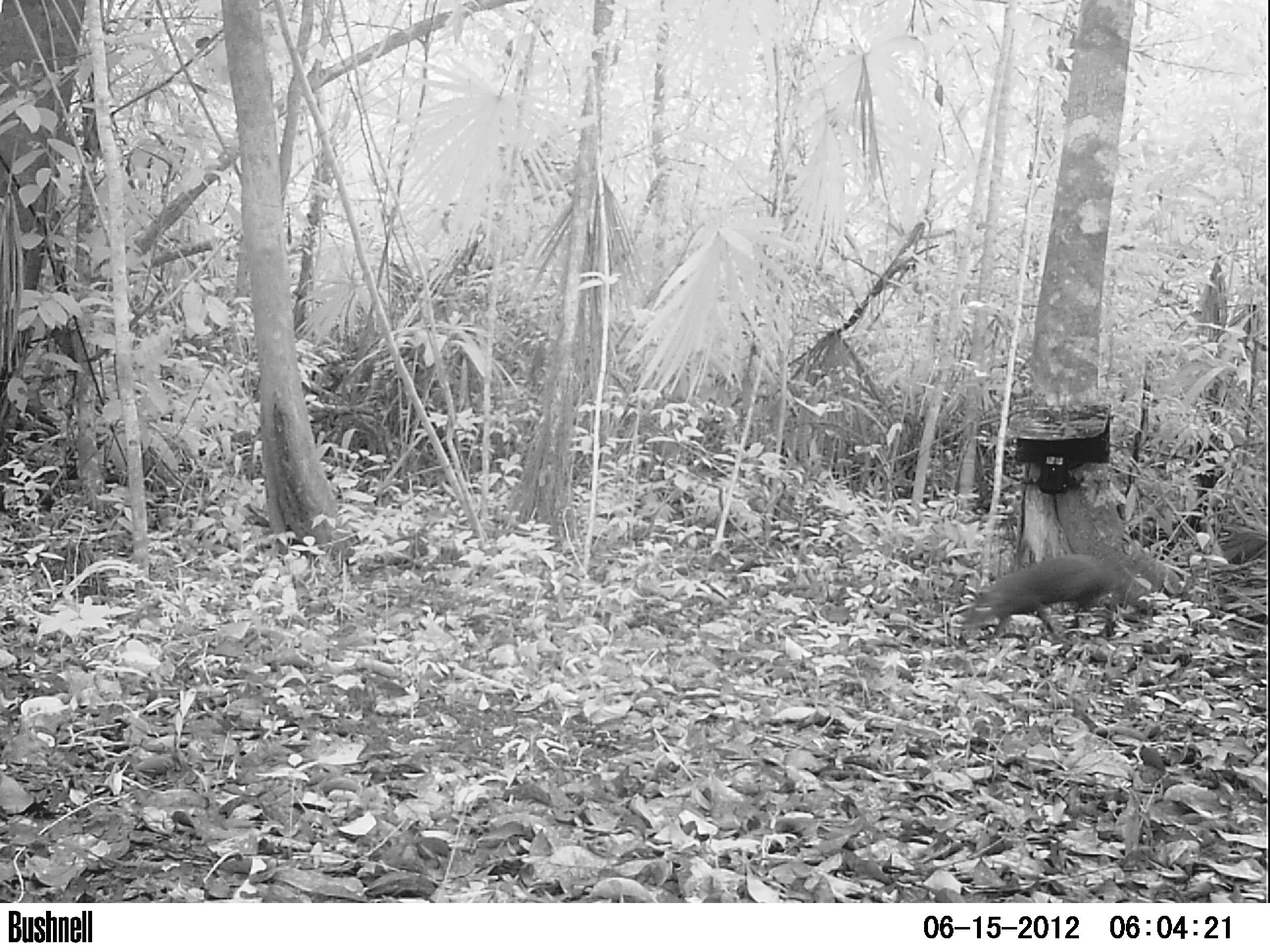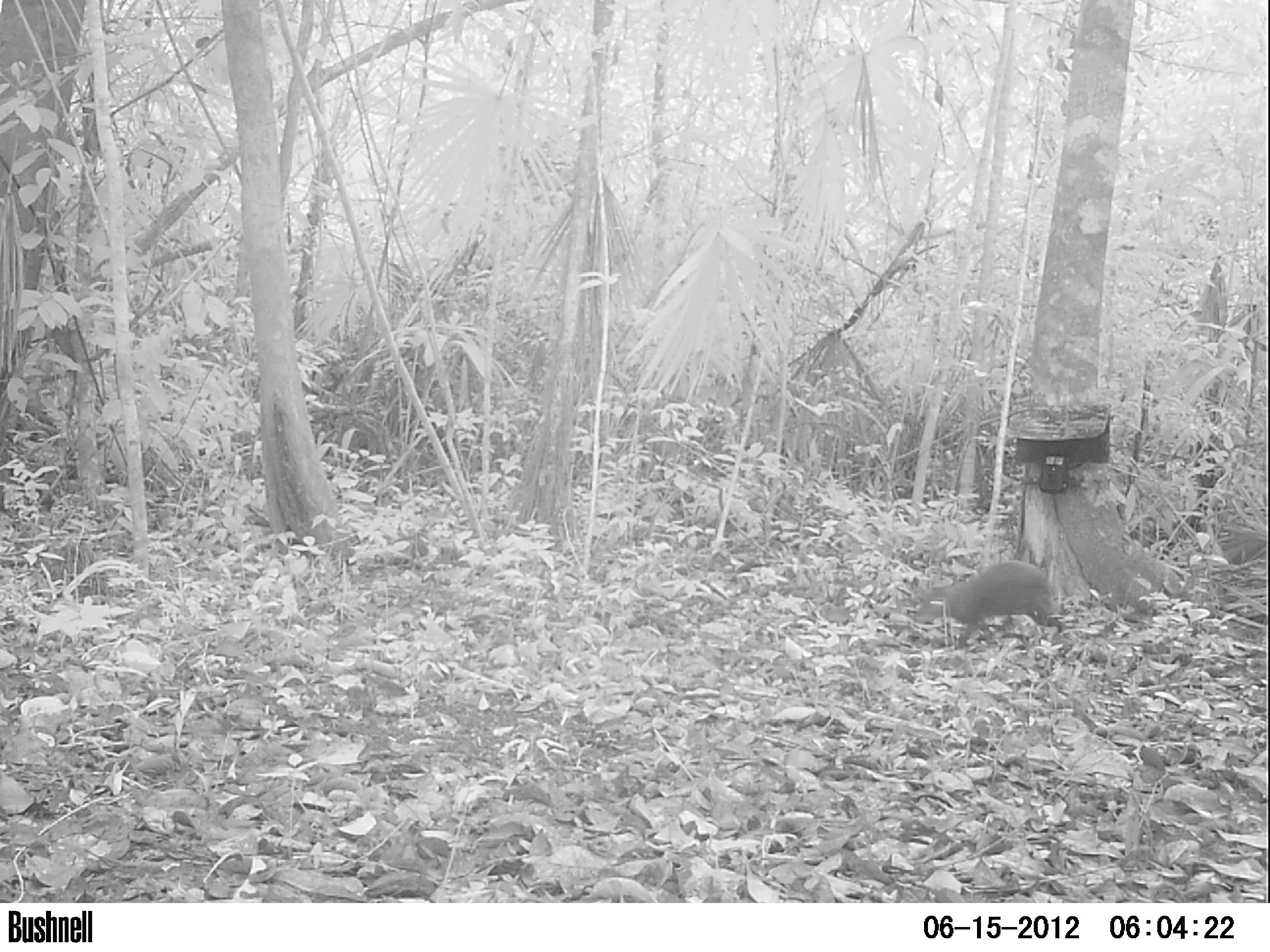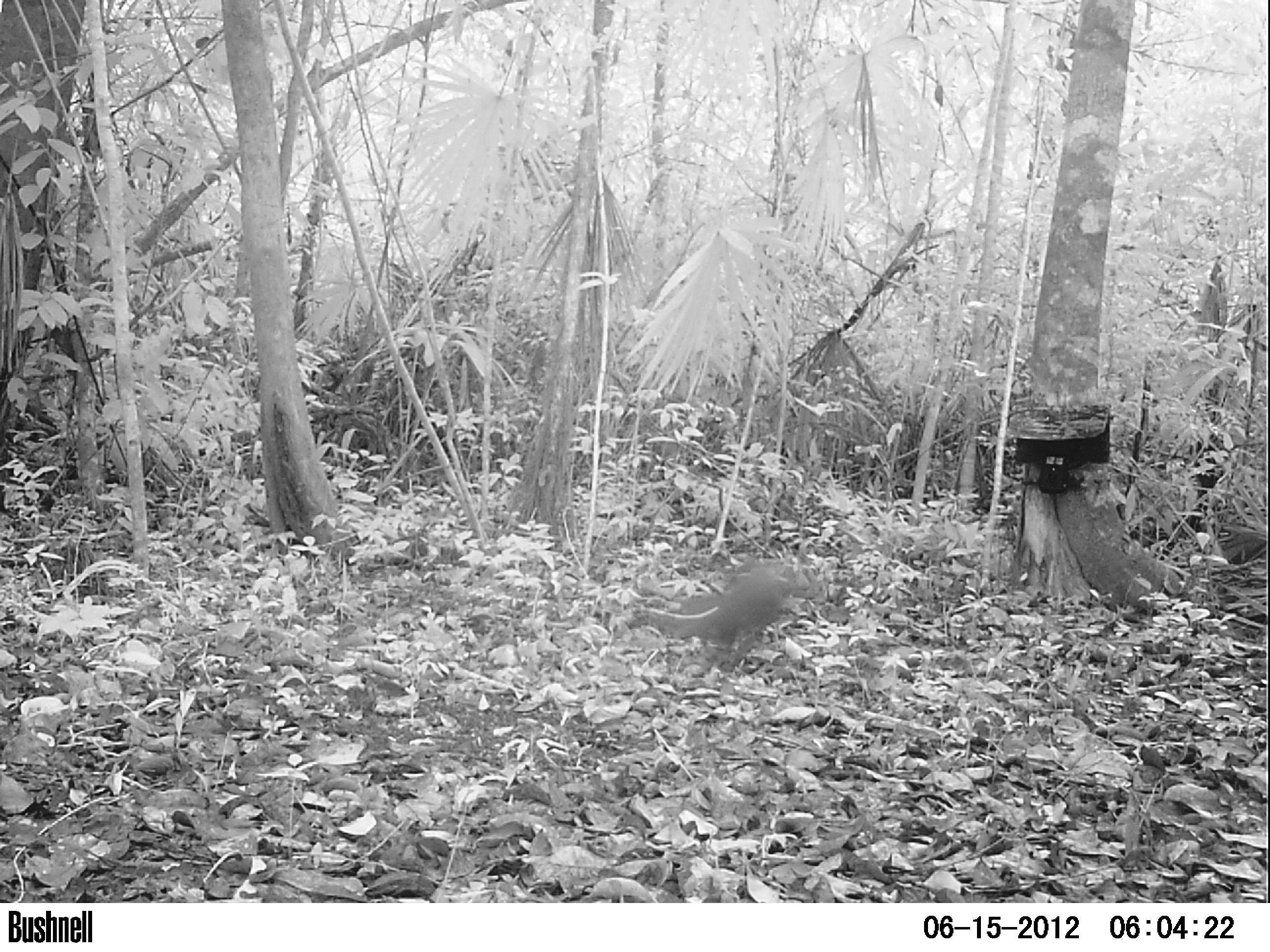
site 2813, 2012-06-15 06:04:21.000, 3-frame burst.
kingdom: Animalia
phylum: Chordata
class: Mammalia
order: Rodentia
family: Dasyproctidae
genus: Dasyprocta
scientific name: Dasyprocta punctata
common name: central american agouti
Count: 1.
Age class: adult.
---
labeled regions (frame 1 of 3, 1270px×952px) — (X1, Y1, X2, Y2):
dasyprocta punctata: (962, 553, 1133, 644)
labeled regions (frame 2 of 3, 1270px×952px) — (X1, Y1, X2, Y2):
dasyprocta punctata: (905, 559, 1064, 650)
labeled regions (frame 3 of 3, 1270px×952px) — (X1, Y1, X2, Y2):
dasyprocta punctata: (634, 556, 816, 664)